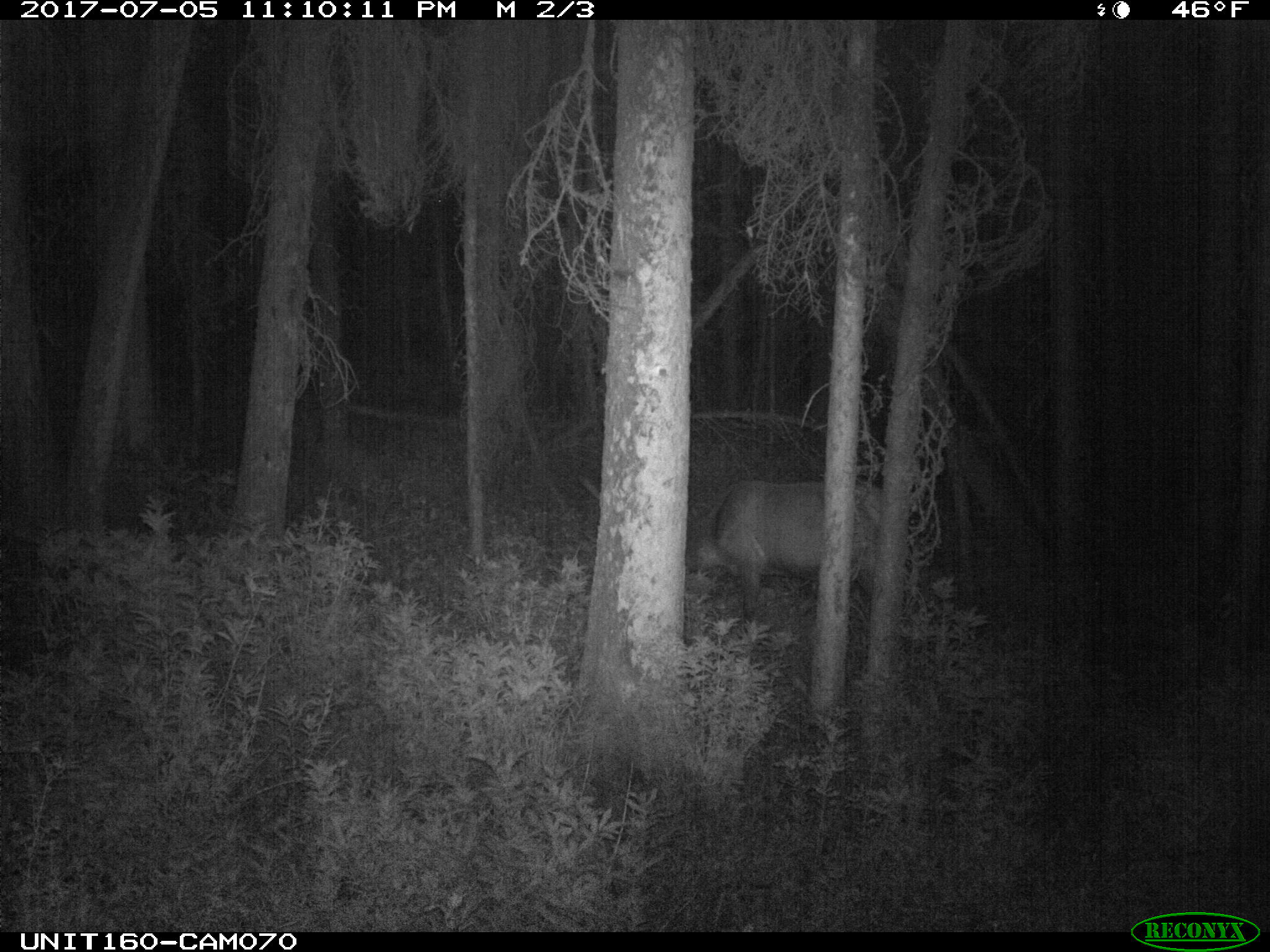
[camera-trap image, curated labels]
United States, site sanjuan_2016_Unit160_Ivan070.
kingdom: Animalia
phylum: Chordata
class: Mammalia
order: Artiodactyla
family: Cervidae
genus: Cervus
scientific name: Cervus elaphus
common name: red deer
Cervus elaphus (red deer).